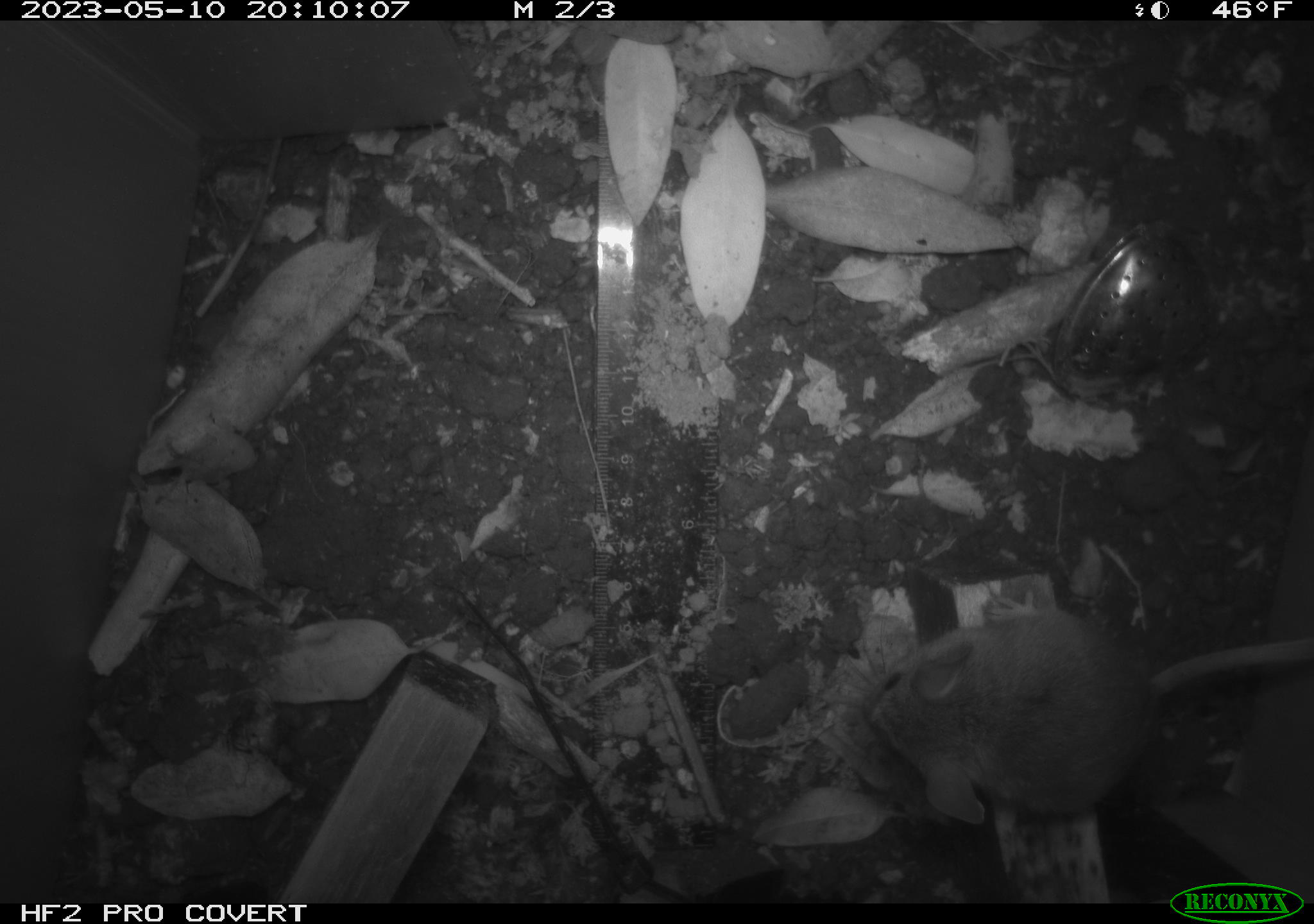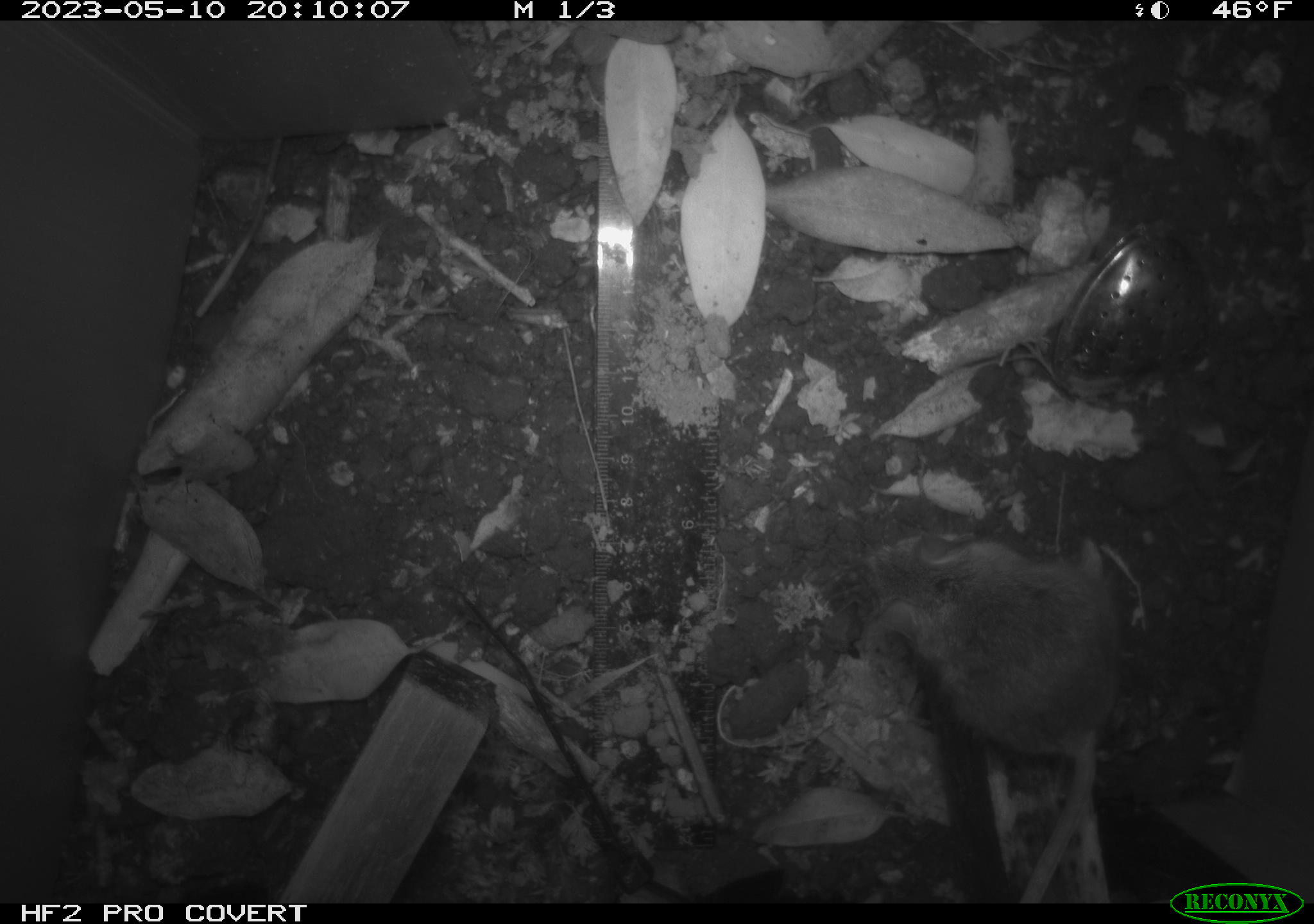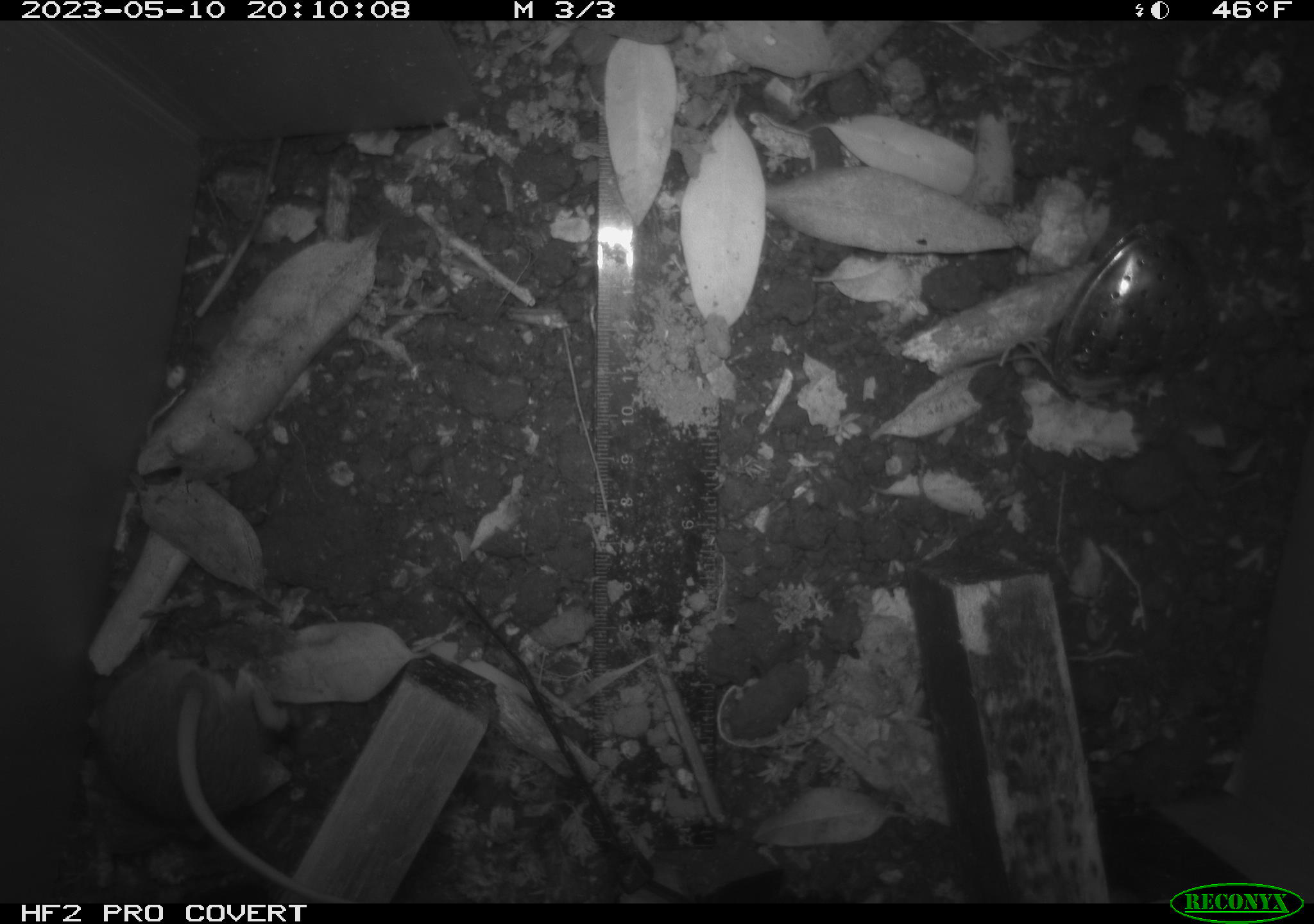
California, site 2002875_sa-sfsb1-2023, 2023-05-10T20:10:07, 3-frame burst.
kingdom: Animalia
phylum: Chordata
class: Mammalia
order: Rodentia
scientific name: Rodentia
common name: mouse species